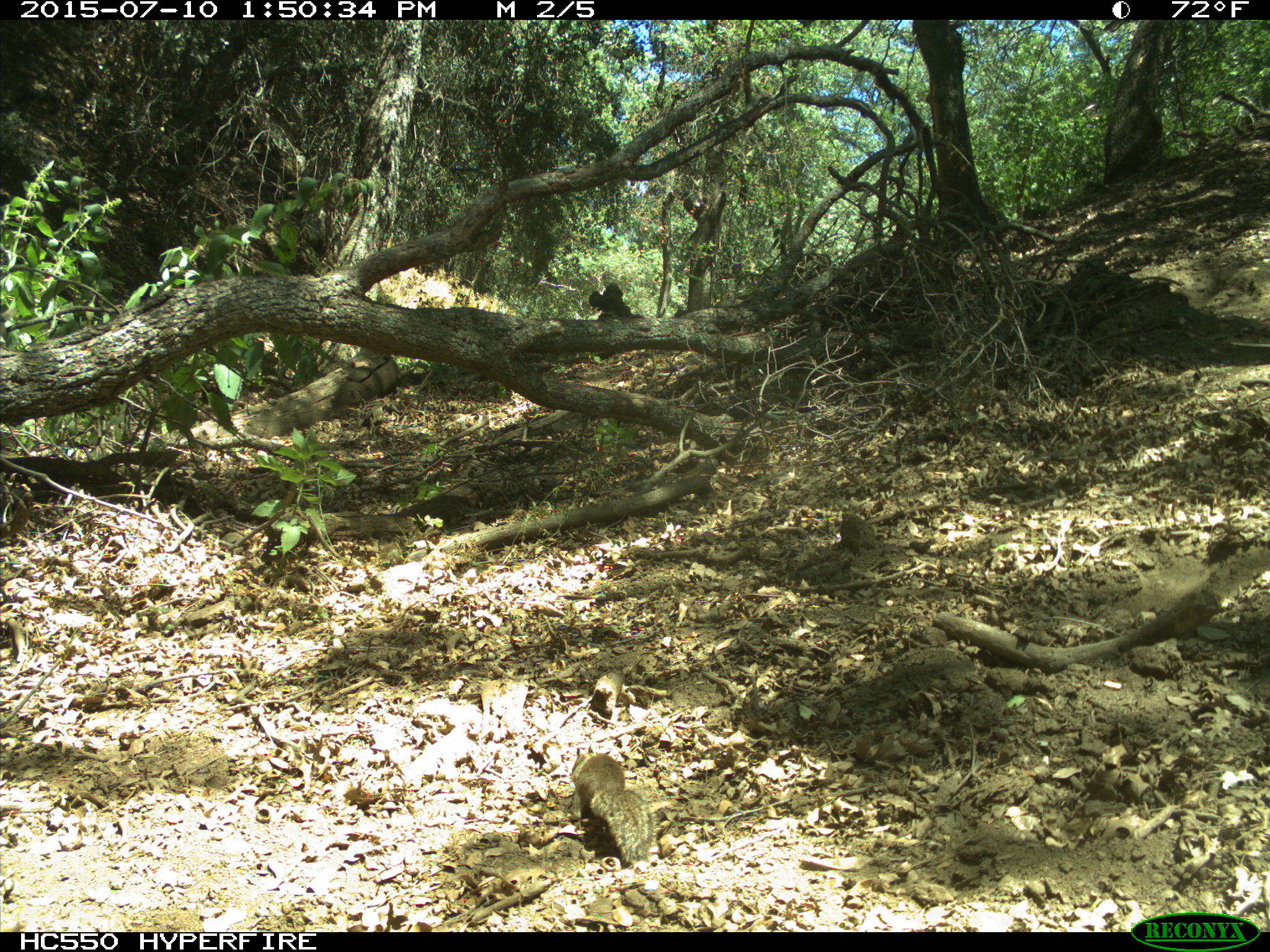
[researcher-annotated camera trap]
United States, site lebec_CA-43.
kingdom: Animalia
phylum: Chordata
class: Mammalia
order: Rodentia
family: Sciuridae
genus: Otospermophilus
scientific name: Otospermophilus beecheyi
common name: california ground squirrel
Otospermophilus beecheyi (california ground squirrel).